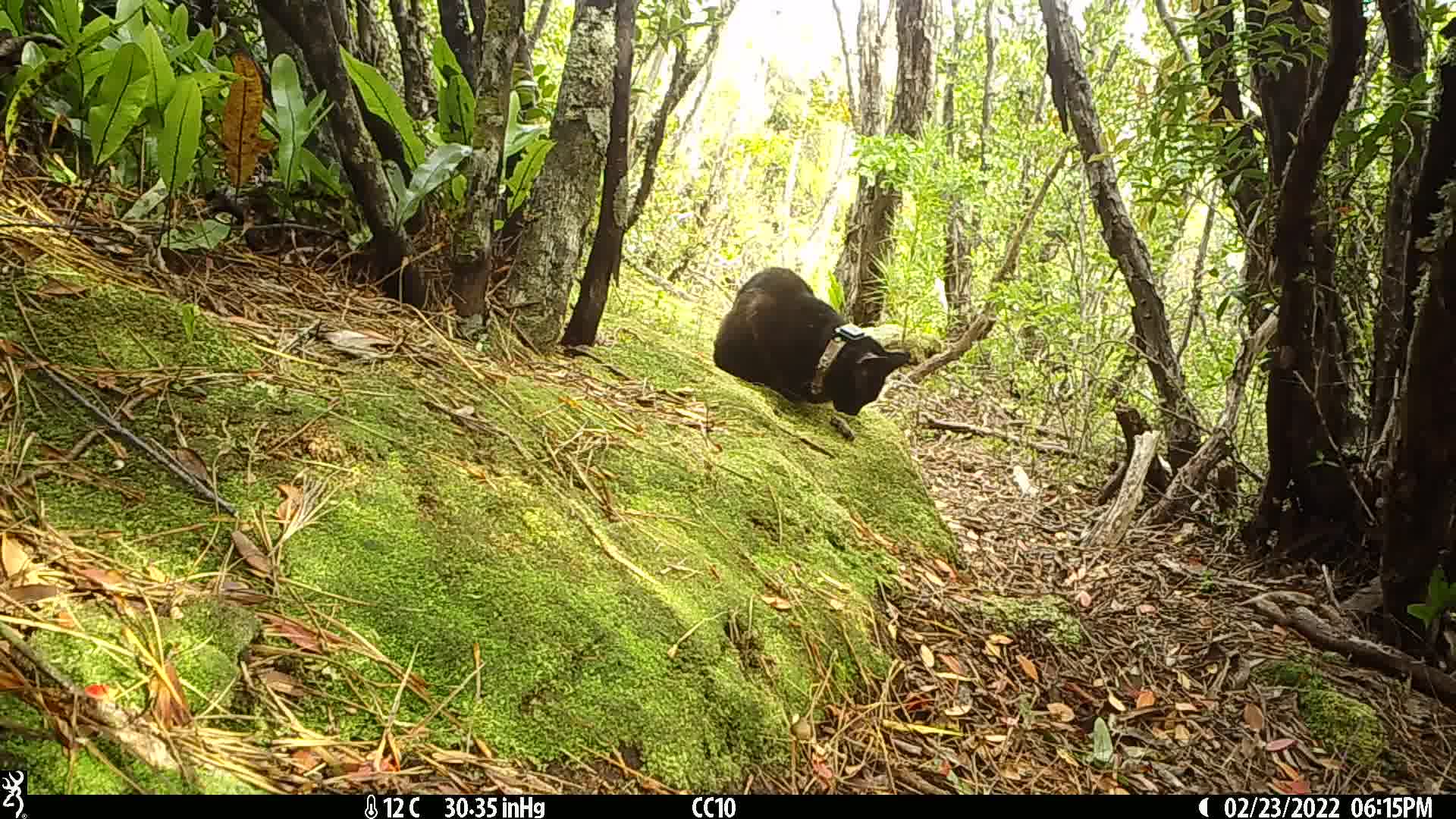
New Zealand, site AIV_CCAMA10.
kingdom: Animalia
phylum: Chordata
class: Mammalia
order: Carnivora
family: Felidae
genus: Felis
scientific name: Felis catus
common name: domestic cat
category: cat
Cat (domestic cat) (Felis catus).